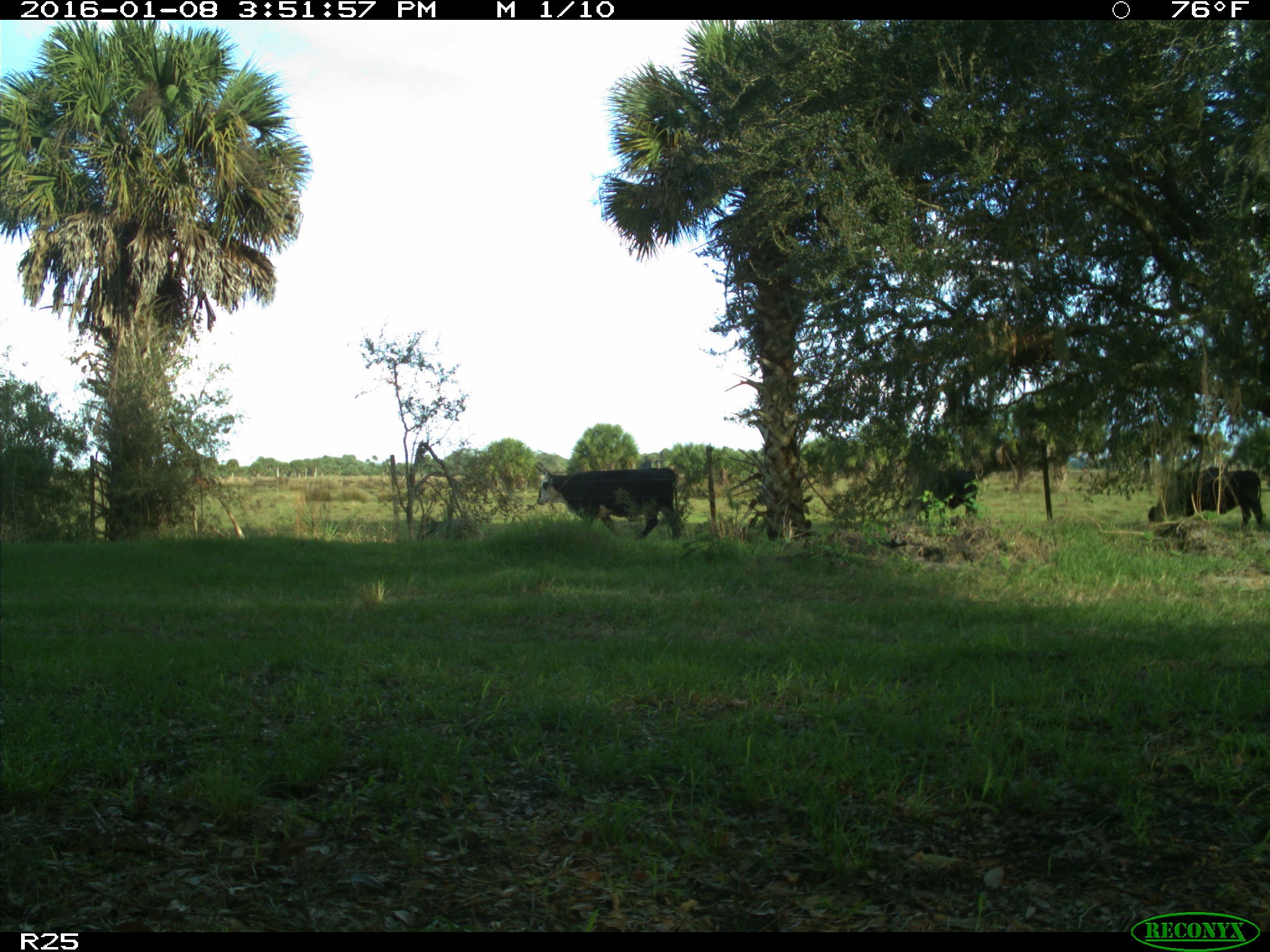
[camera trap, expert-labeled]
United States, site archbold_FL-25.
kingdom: Animalia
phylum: Chordata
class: Mammalia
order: Artiodactyla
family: Bovidae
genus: Bos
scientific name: Bos taurus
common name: domestic cow